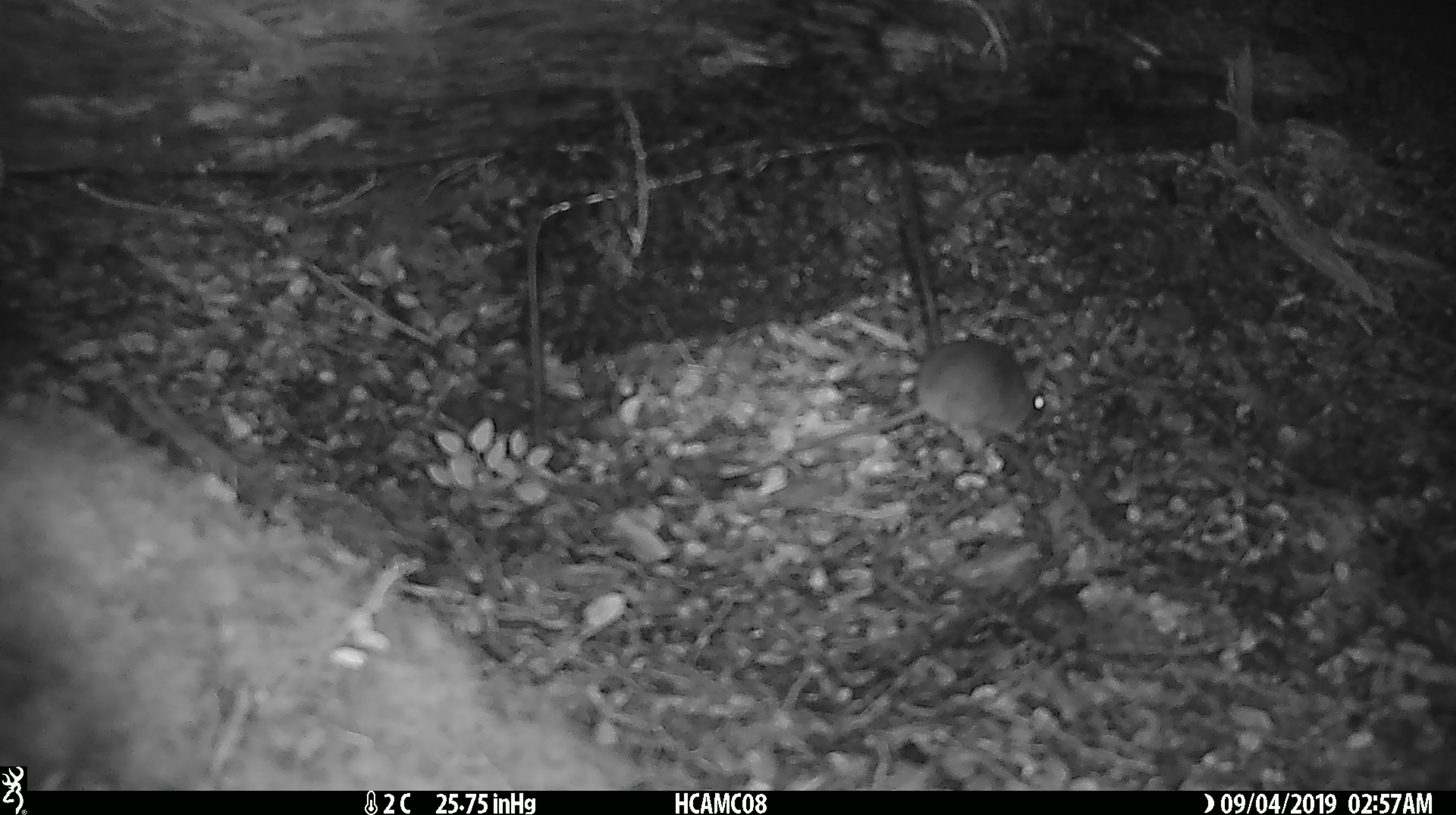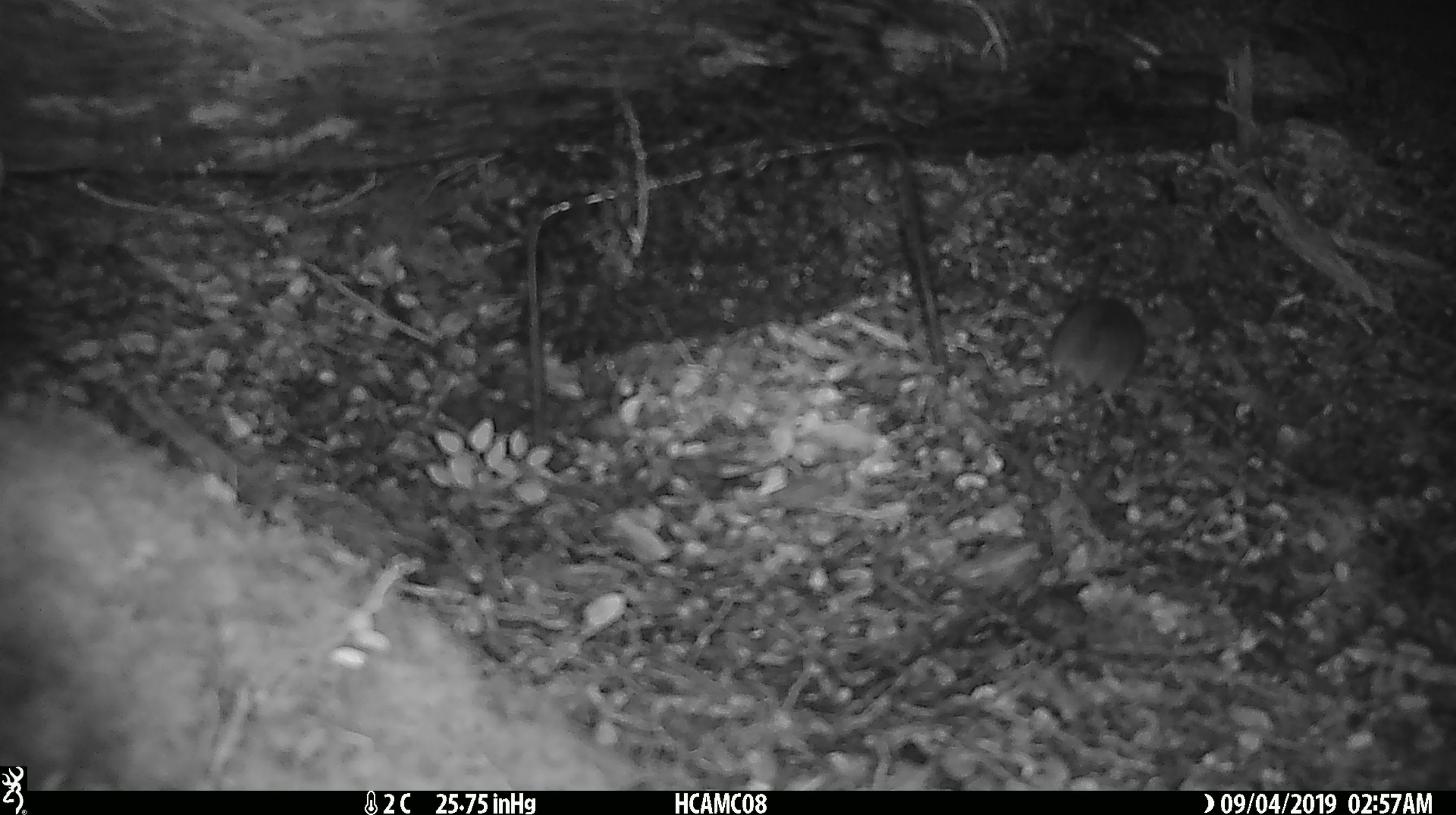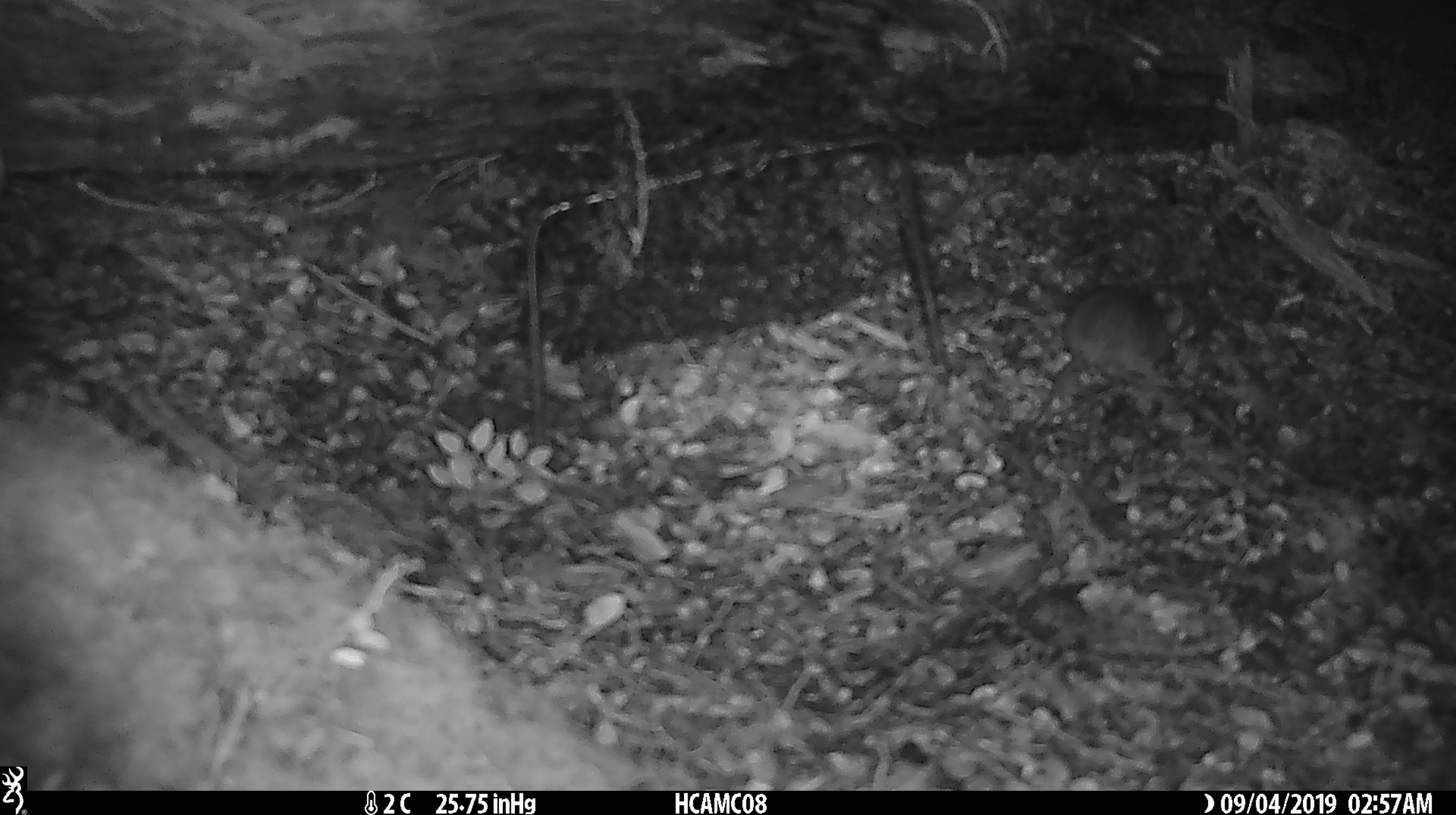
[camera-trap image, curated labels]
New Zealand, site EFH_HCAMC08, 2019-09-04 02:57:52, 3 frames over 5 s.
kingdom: Animalia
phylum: Chordata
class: Mammalia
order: Rodentia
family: Muridae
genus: Mus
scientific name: Mus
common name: mouse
Mouse (Mus).